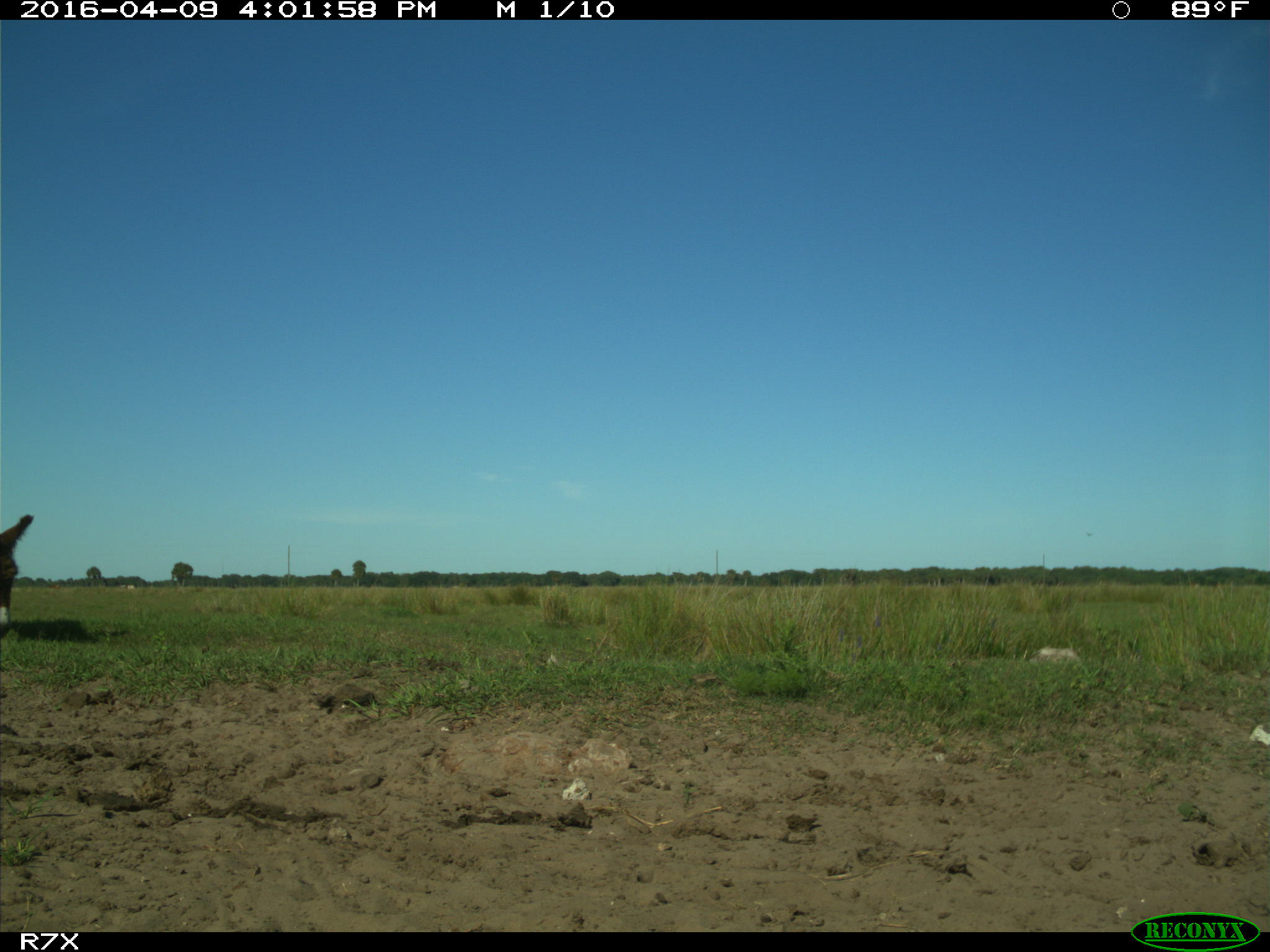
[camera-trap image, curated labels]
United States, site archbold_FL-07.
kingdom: Animalia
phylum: Chordata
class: Mammalia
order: Artiodactyla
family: Bovidae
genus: Bos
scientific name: Bos taurus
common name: domestic cow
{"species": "Bos taurus (domestic cow)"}